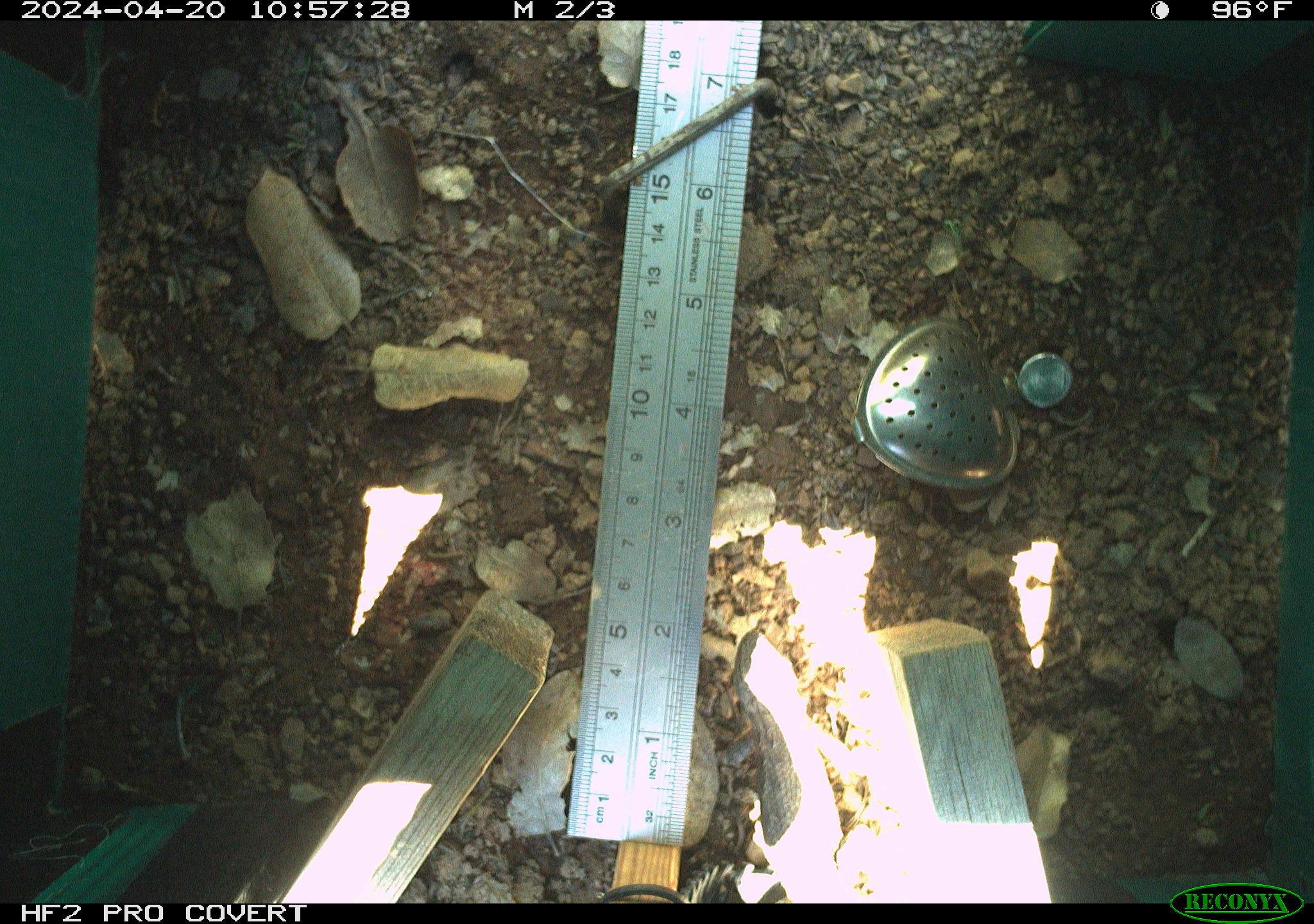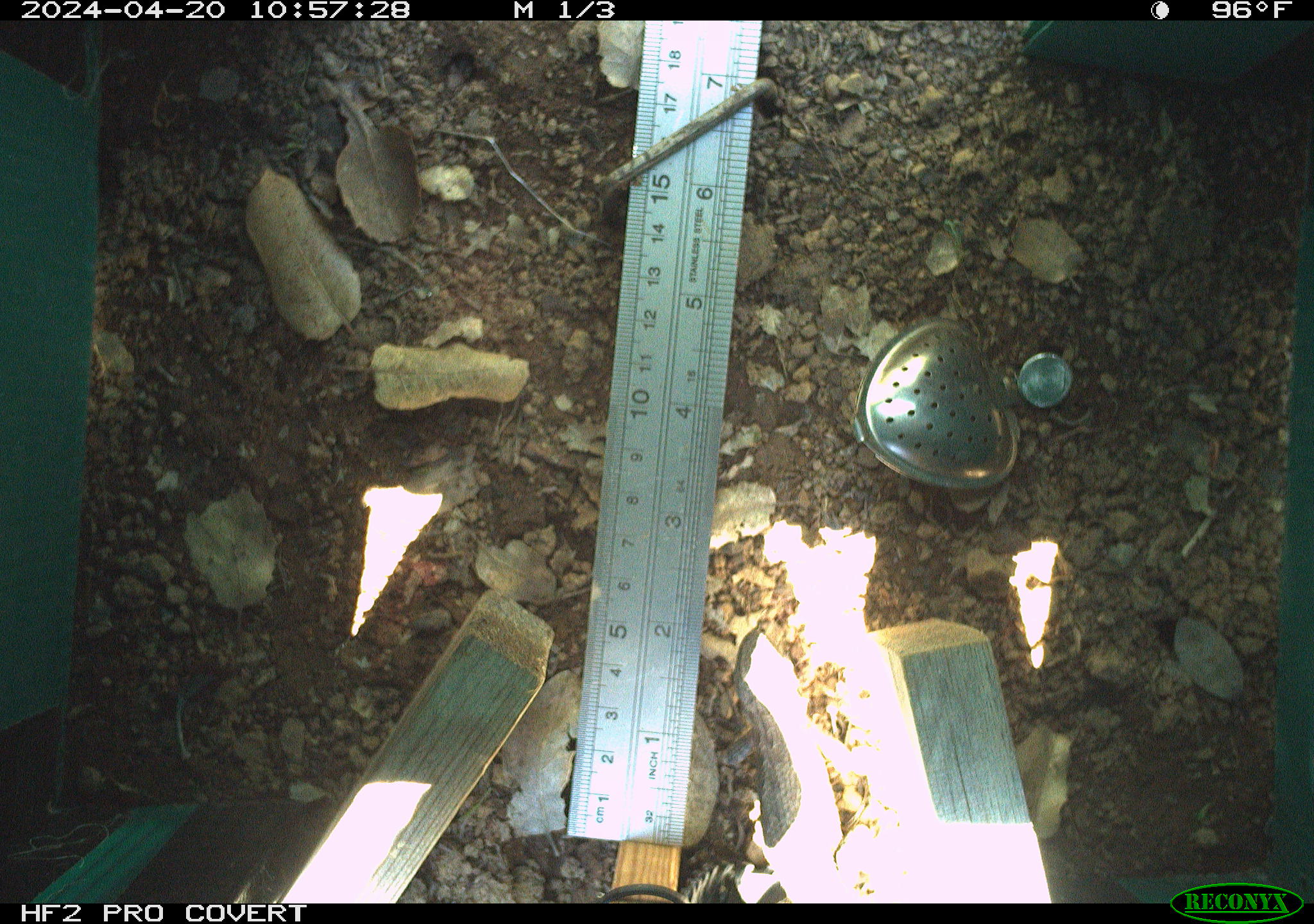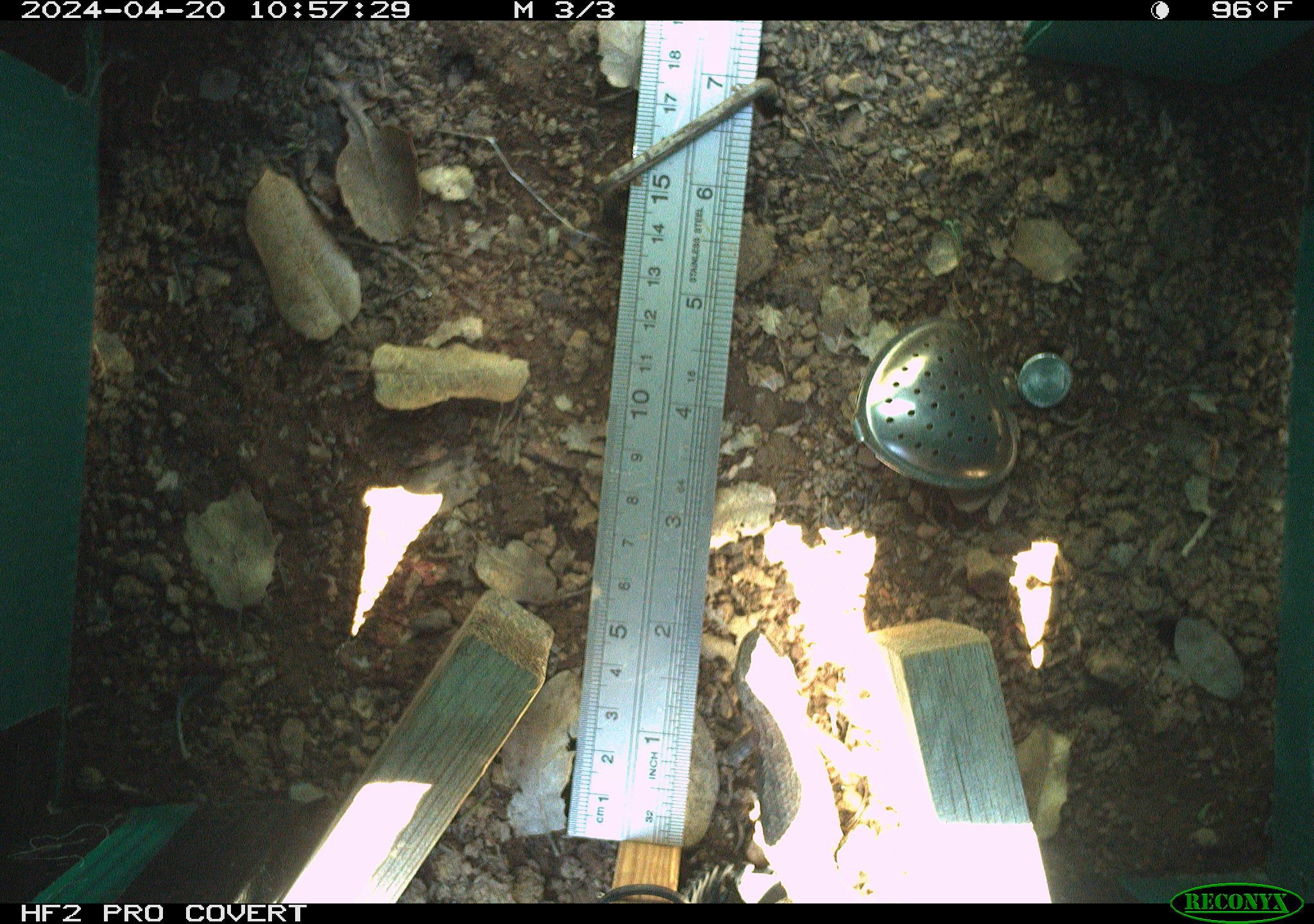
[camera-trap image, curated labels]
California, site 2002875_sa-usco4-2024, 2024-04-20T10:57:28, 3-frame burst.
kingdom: Animalia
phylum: Chordata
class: Reptilia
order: Squamata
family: Phrynosomatidae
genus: Sceloporus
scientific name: Sceloporus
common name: spiny lizards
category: sceloporus species